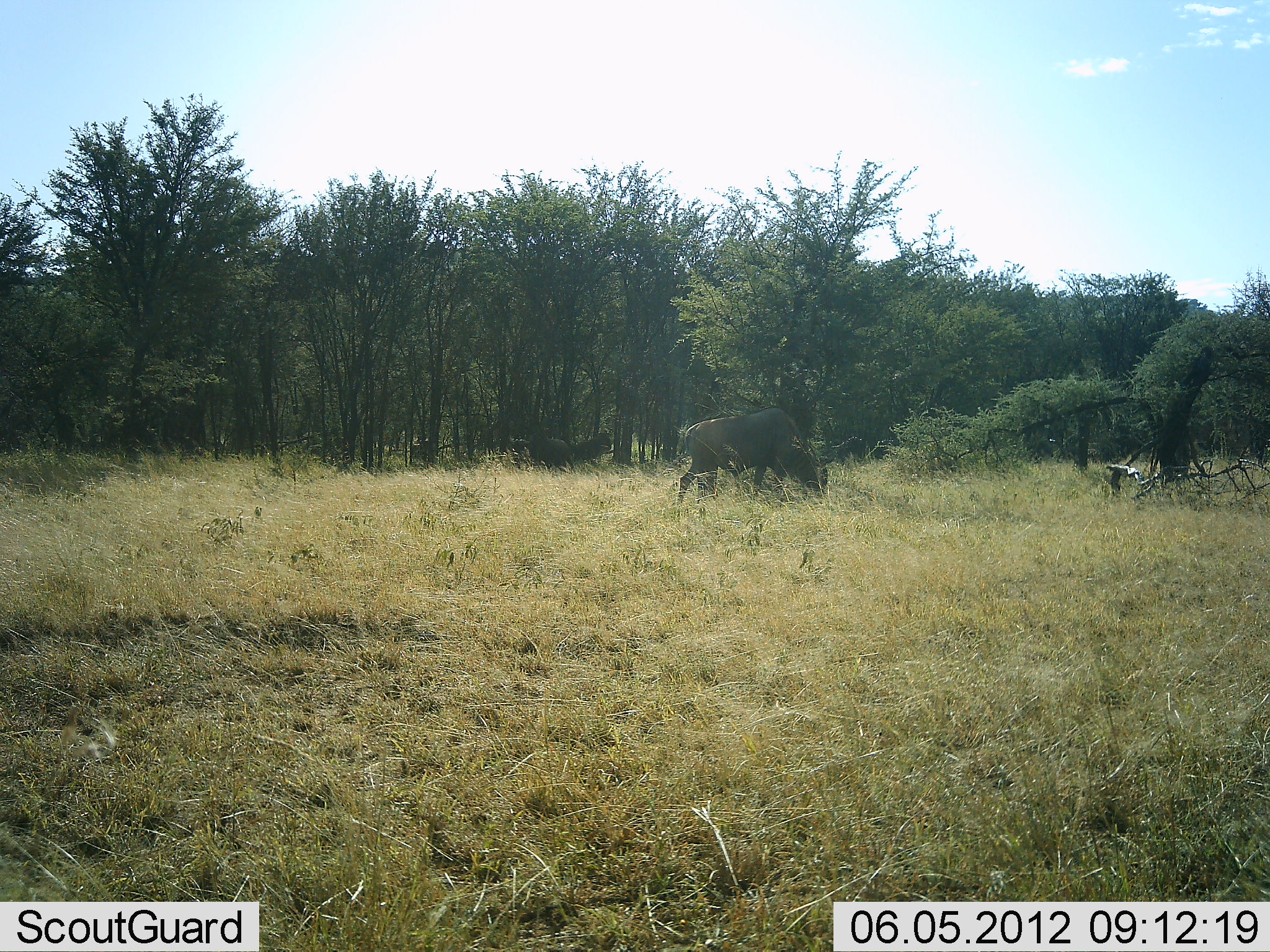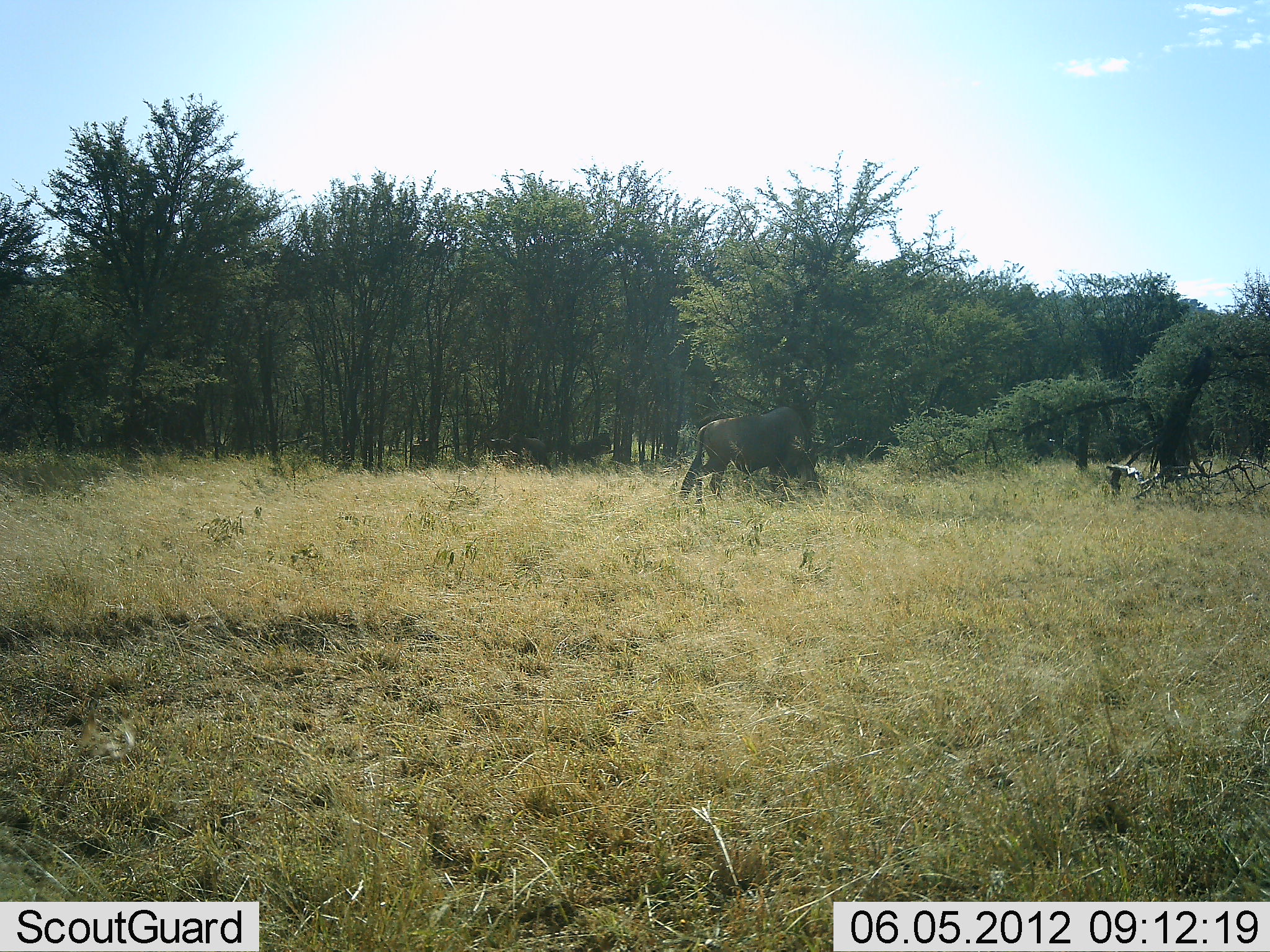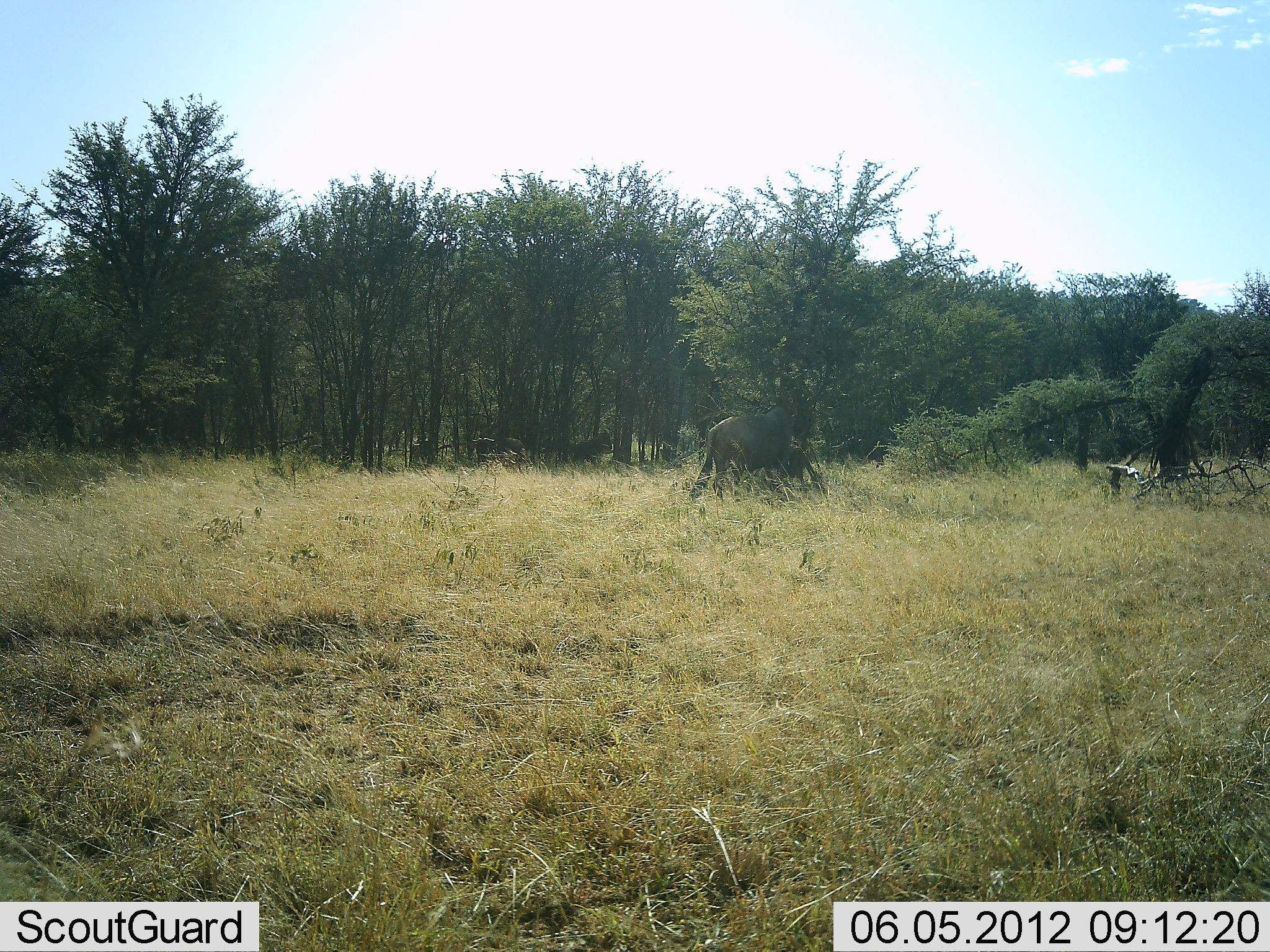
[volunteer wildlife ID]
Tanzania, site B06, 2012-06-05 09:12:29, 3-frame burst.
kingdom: Animalia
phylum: Chordata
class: Mammalia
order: Artiodactyla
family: Bovidae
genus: Connochaetes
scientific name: Connochaetes taurinus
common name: blue wildebeest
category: wildebeest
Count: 2.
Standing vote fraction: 30%.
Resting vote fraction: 0%.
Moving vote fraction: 70%.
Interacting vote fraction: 0%.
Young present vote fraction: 0%.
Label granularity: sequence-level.